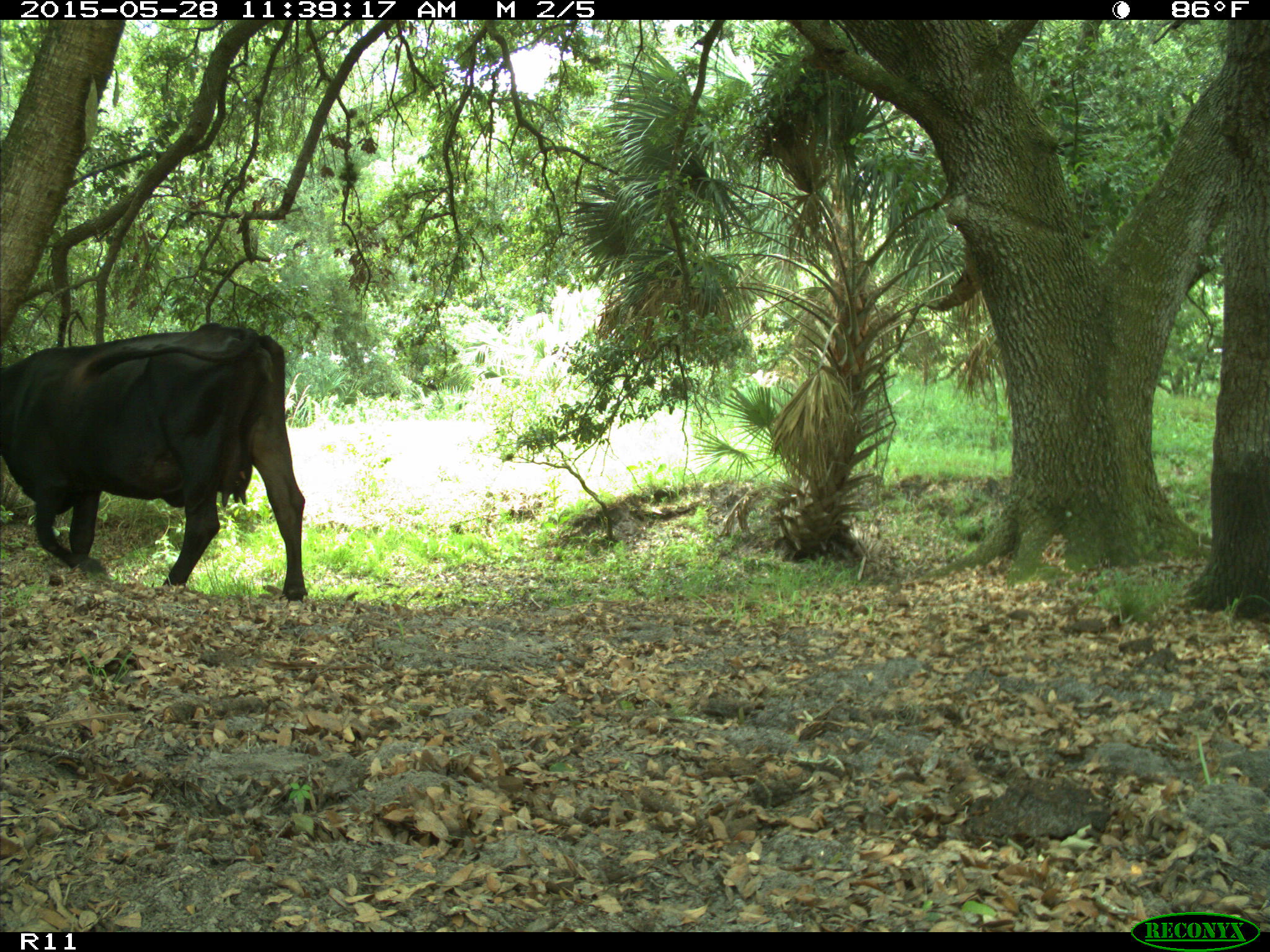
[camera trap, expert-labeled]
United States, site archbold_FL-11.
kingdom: Animalia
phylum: Chordata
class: Mammalia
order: Artiodactyla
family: Bovidae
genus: Bos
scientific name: Bos taurus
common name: domestic cow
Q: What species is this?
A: Bos taurus (domestic cow).